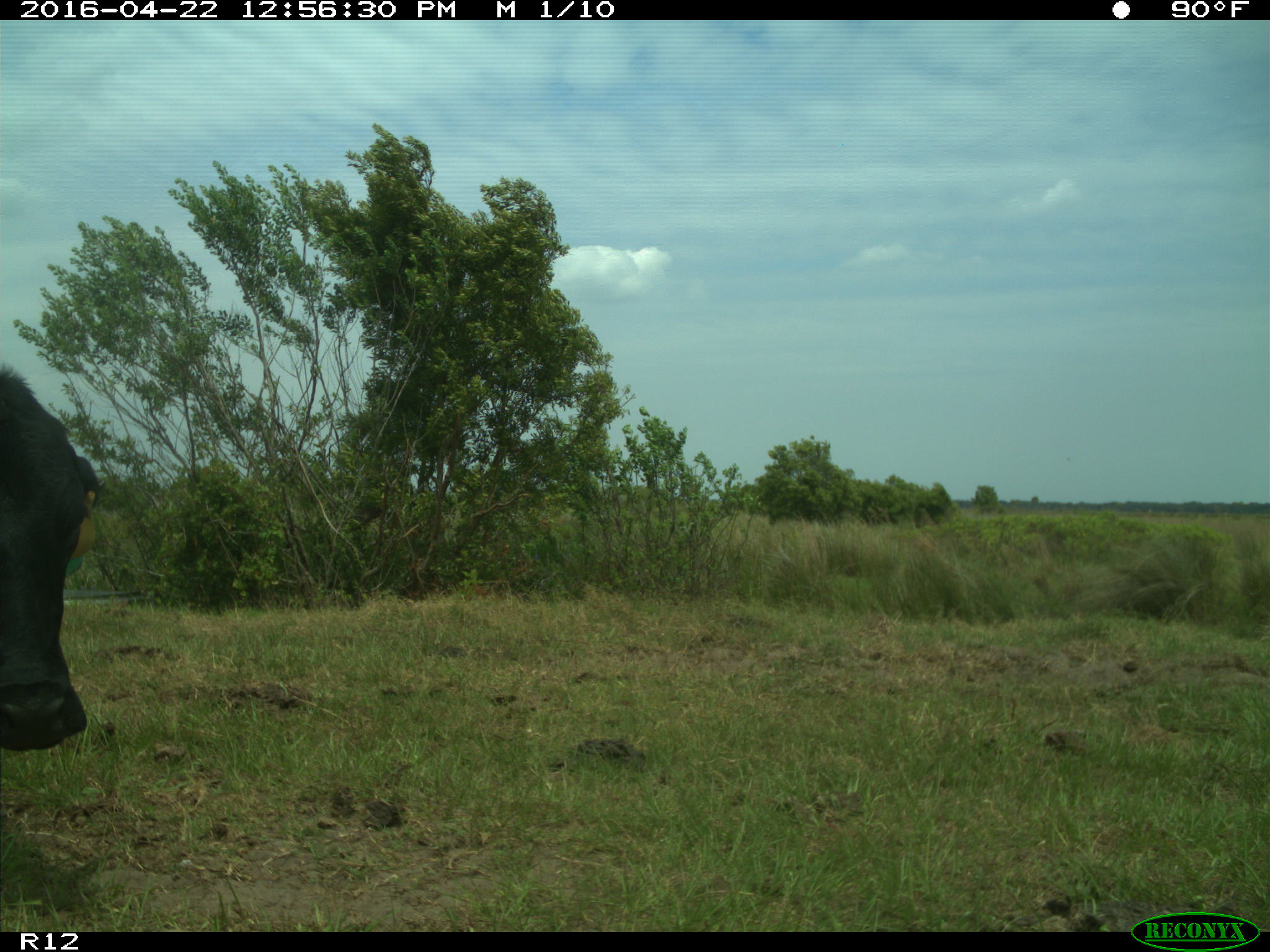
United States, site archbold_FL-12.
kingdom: Animalia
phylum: Chordata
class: Mammalia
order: Artiodactyla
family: Bovidae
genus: Bos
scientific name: Bos taurus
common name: domestic cow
Bos taurus (domestic cow).